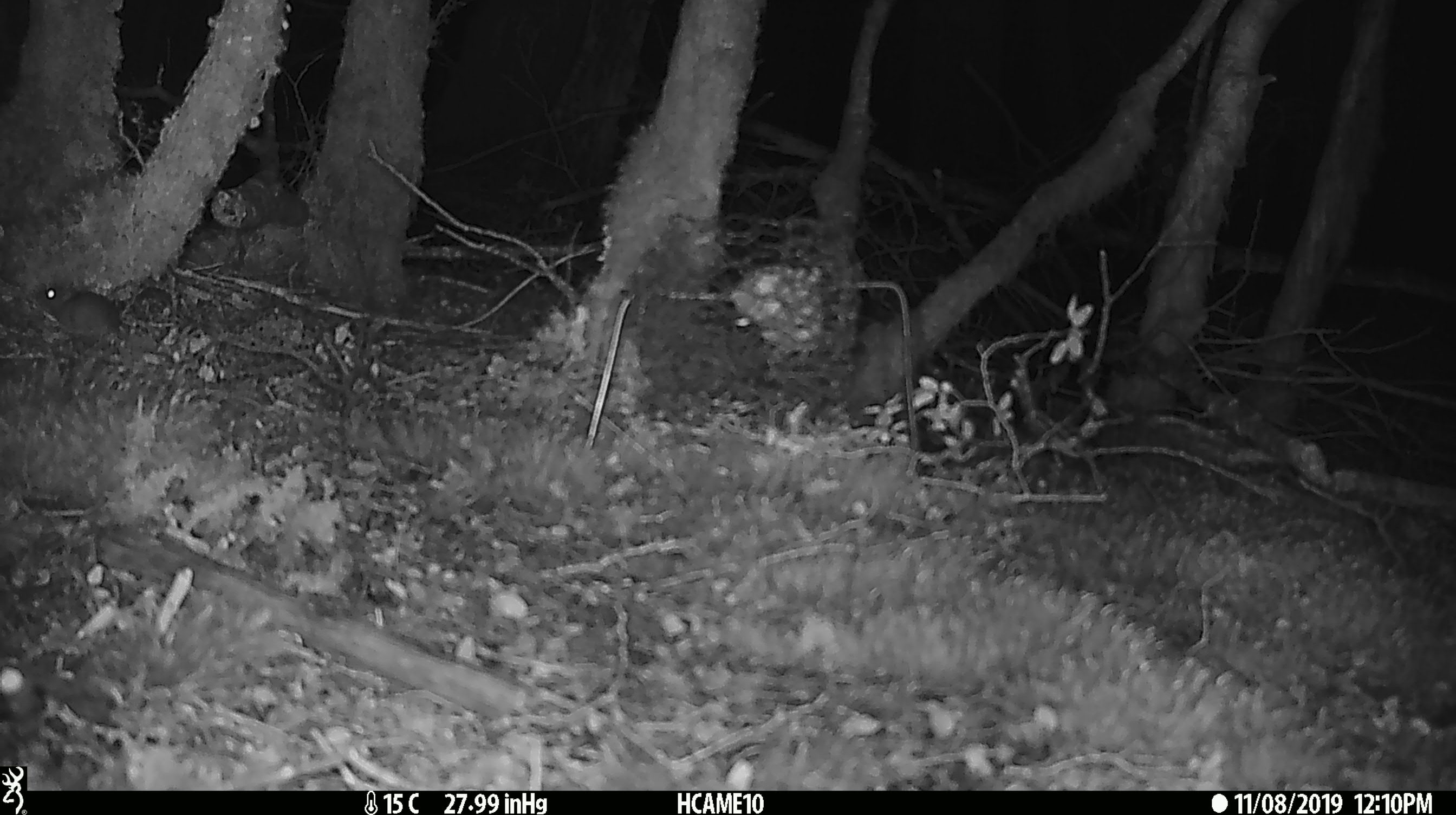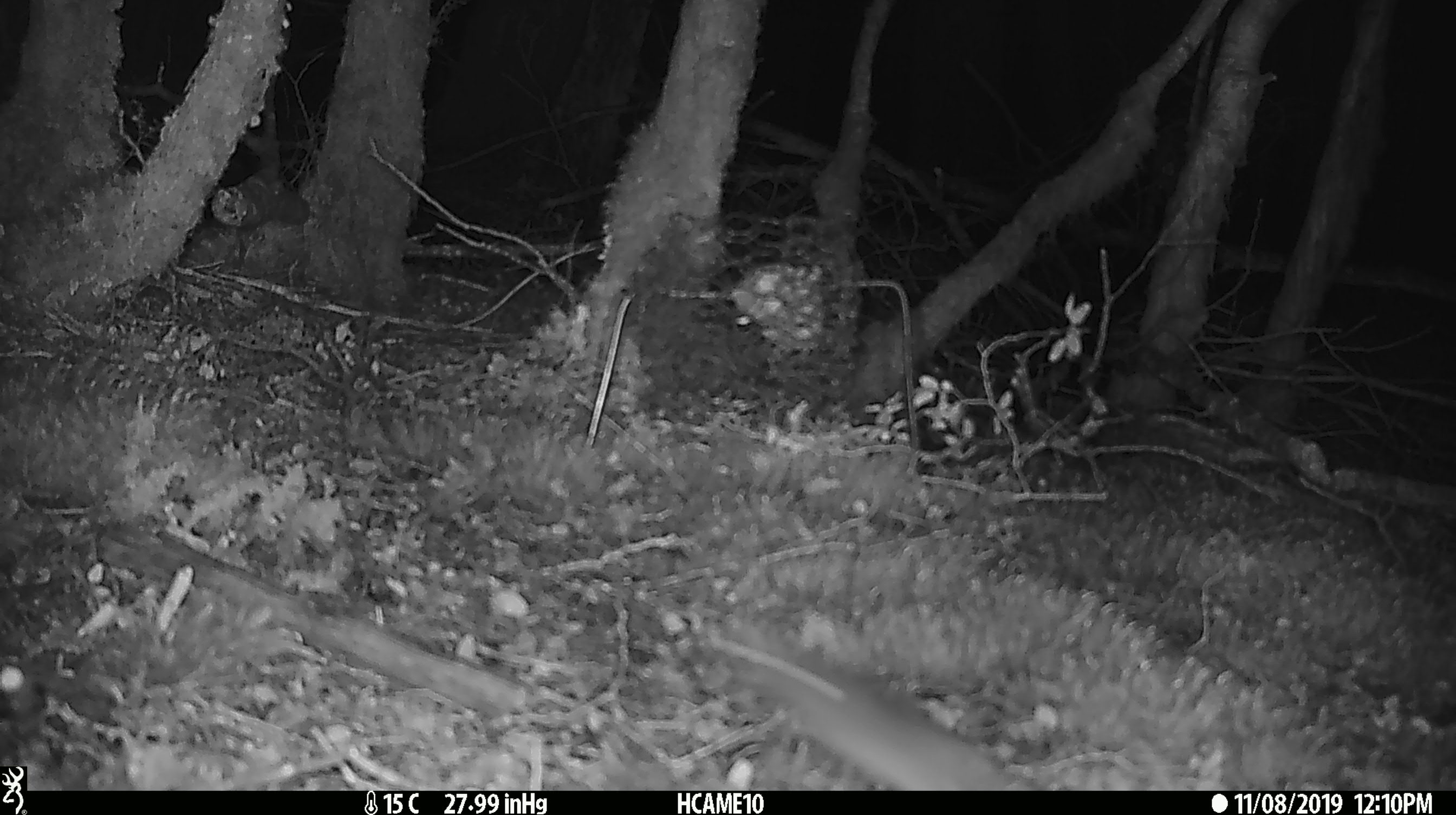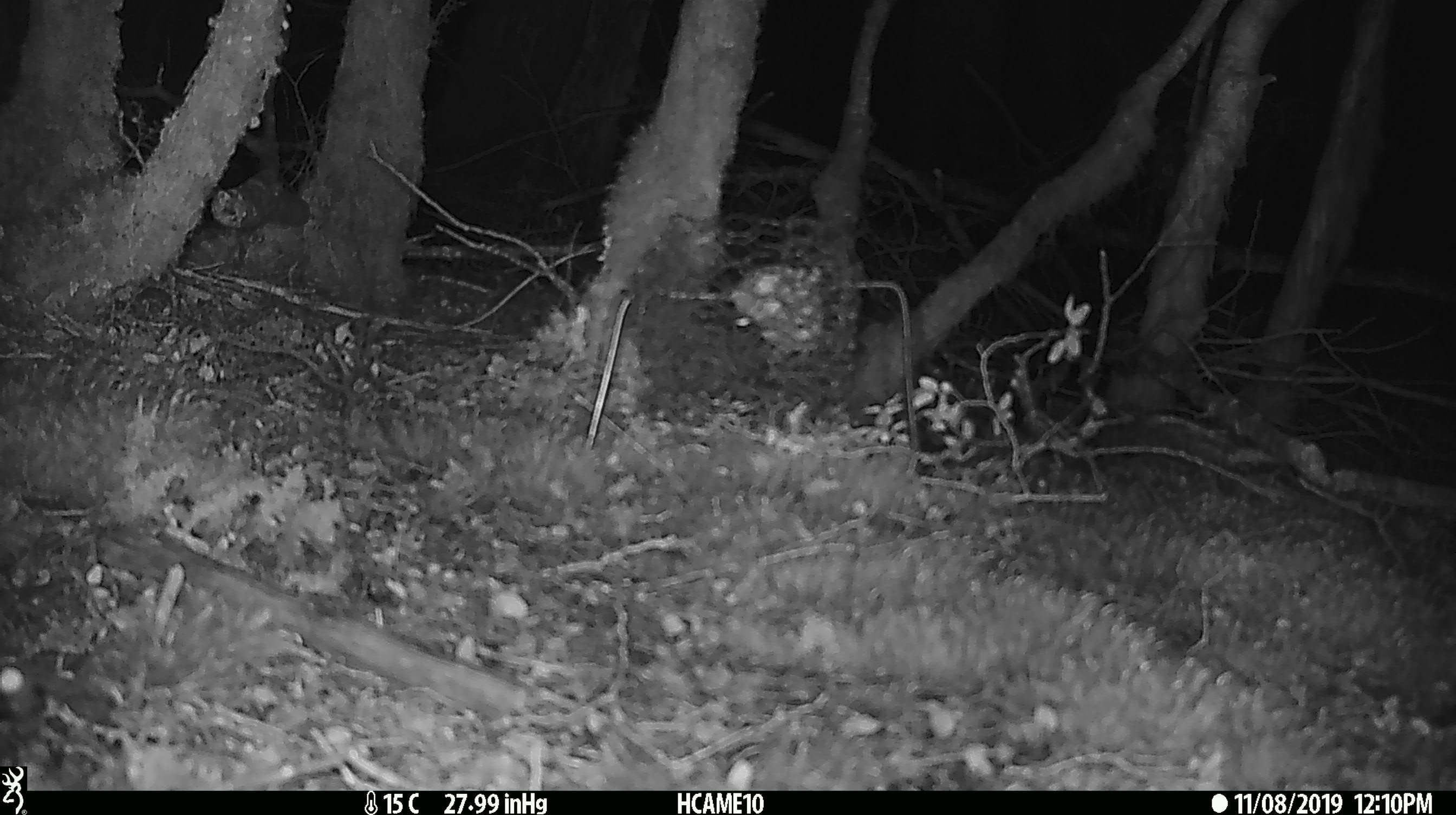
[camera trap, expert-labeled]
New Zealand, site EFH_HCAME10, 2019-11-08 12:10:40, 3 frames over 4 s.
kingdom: Animalia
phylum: Chordata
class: Mammalia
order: Rodentia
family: Muridae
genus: Mus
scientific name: Mus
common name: mouse